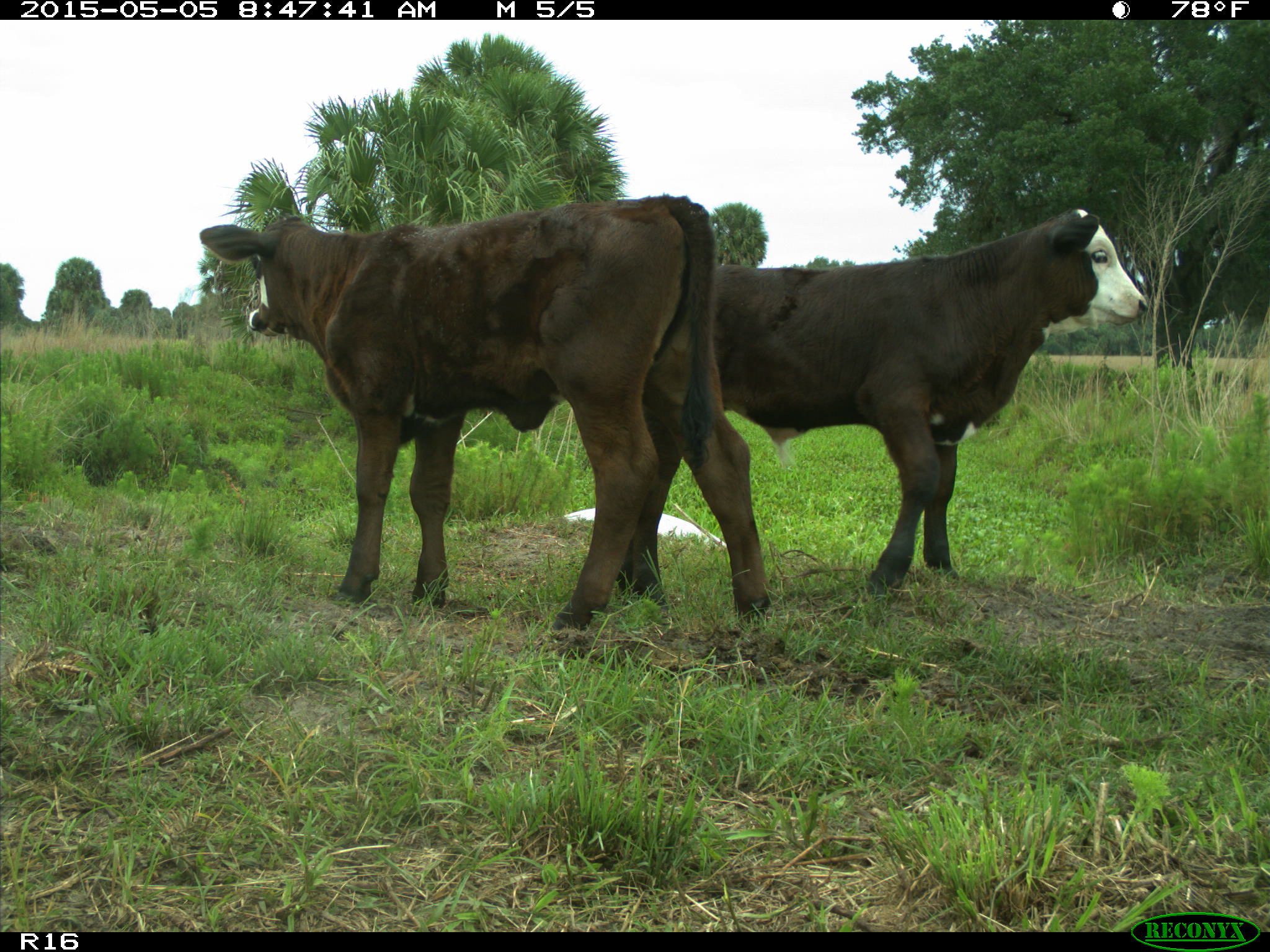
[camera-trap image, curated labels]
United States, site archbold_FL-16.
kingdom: Animalia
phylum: Chordata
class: Mammalia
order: Artiodactyla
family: Bovidae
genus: Bos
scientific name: Bos taurus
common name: domestic cow